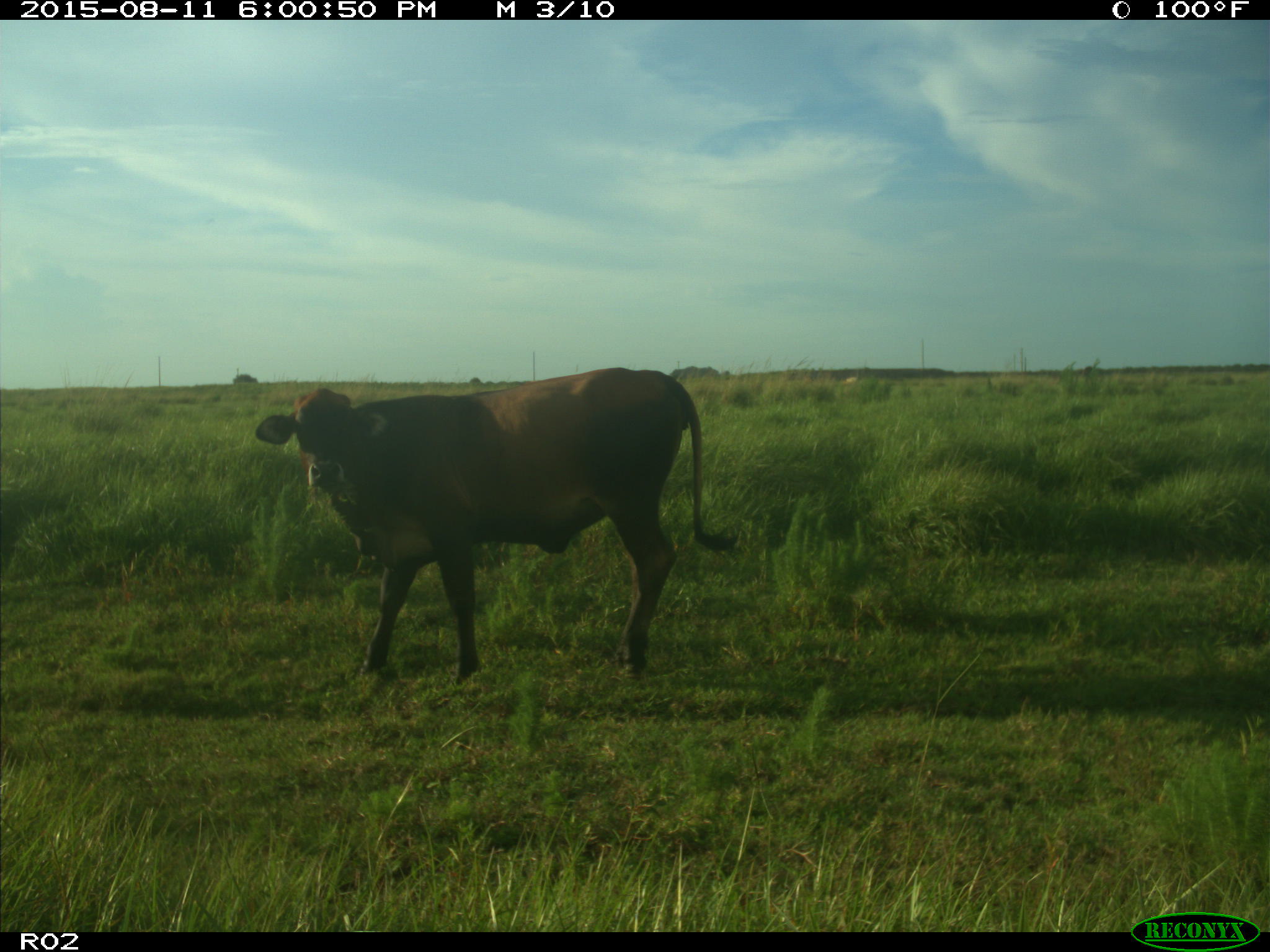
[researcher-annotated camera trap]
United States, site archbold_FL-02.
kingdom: Animalia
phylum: Chordata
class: Mammalia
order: Artiodactyla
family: Bovidae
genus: Bos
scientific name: Bos taurus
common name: domestic cow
Bos taurus (domestic cow).